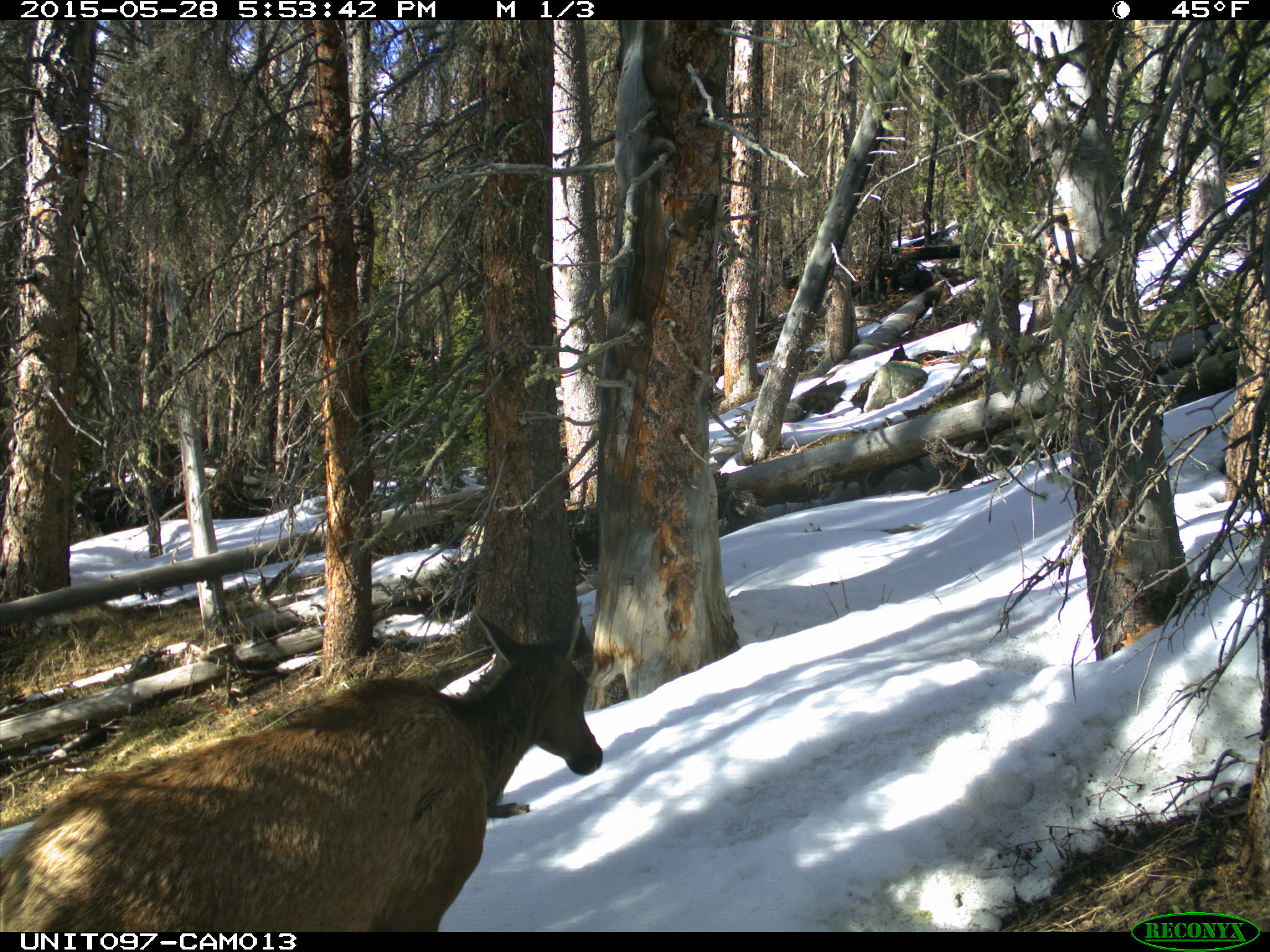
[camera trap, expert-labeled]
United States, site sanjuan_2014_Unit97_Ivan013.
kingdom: Animalia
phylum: Chordata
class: Mammalia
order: Artiodactyla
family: Cervidae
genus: Cervus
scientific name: Cervus elaphus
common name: red deer